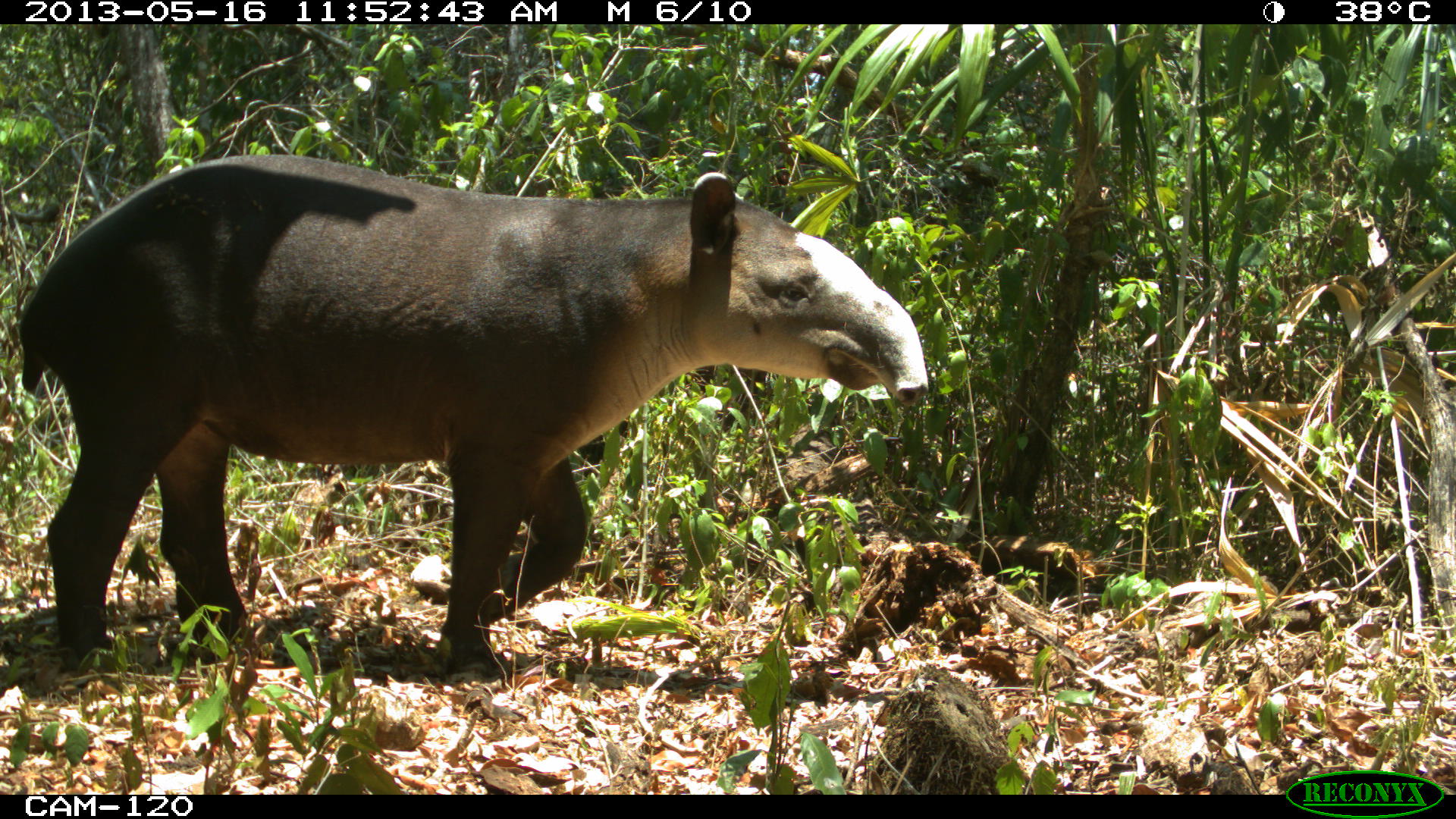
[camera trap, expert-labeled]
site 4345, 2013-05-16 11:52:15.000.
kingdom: Animalia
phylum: Chordata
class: Mammalia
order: Perissodactyla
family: Tapiridae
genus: Tapirus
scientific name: Tapirus bairdii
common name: baird's tapir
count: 1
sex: female